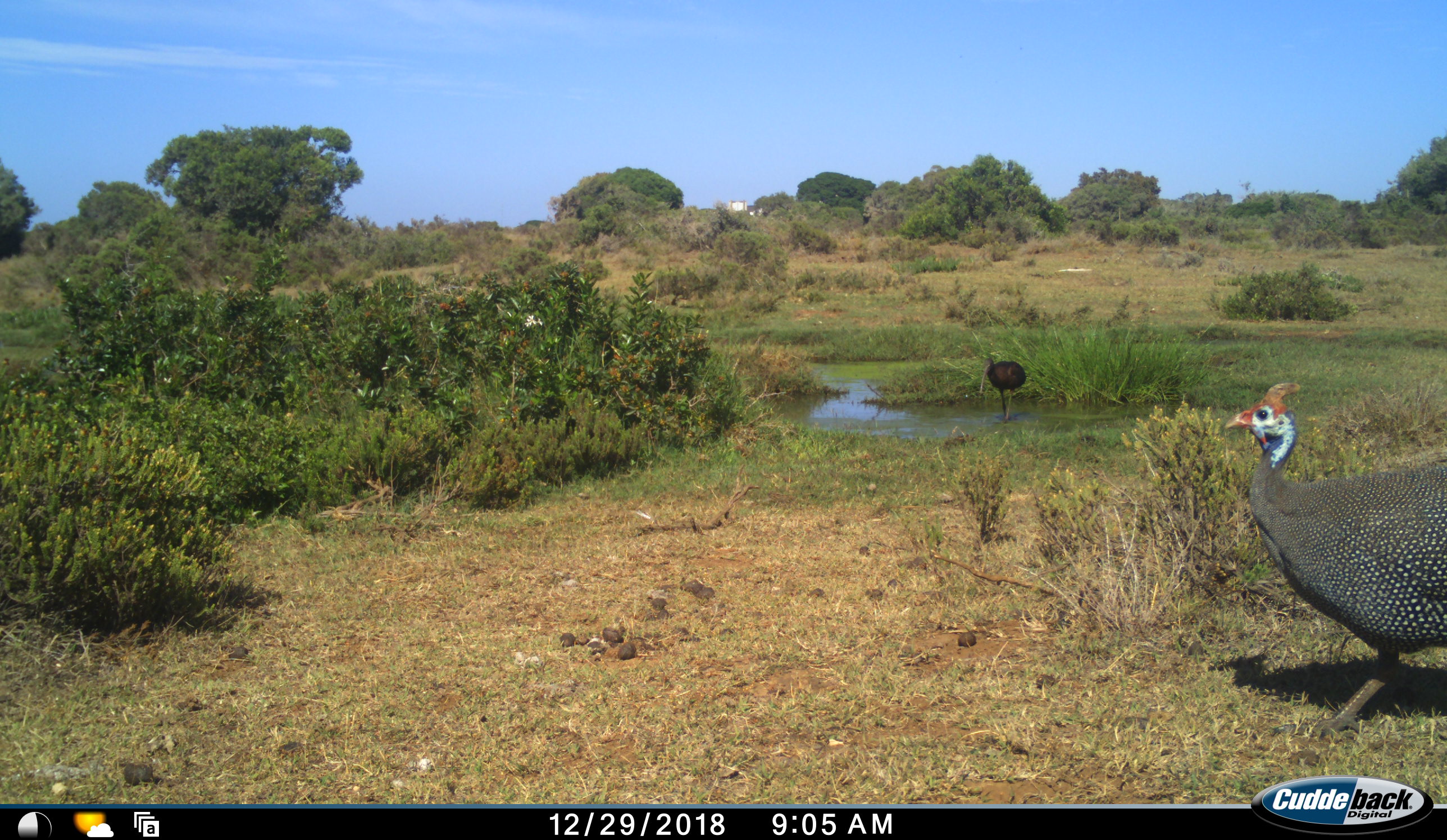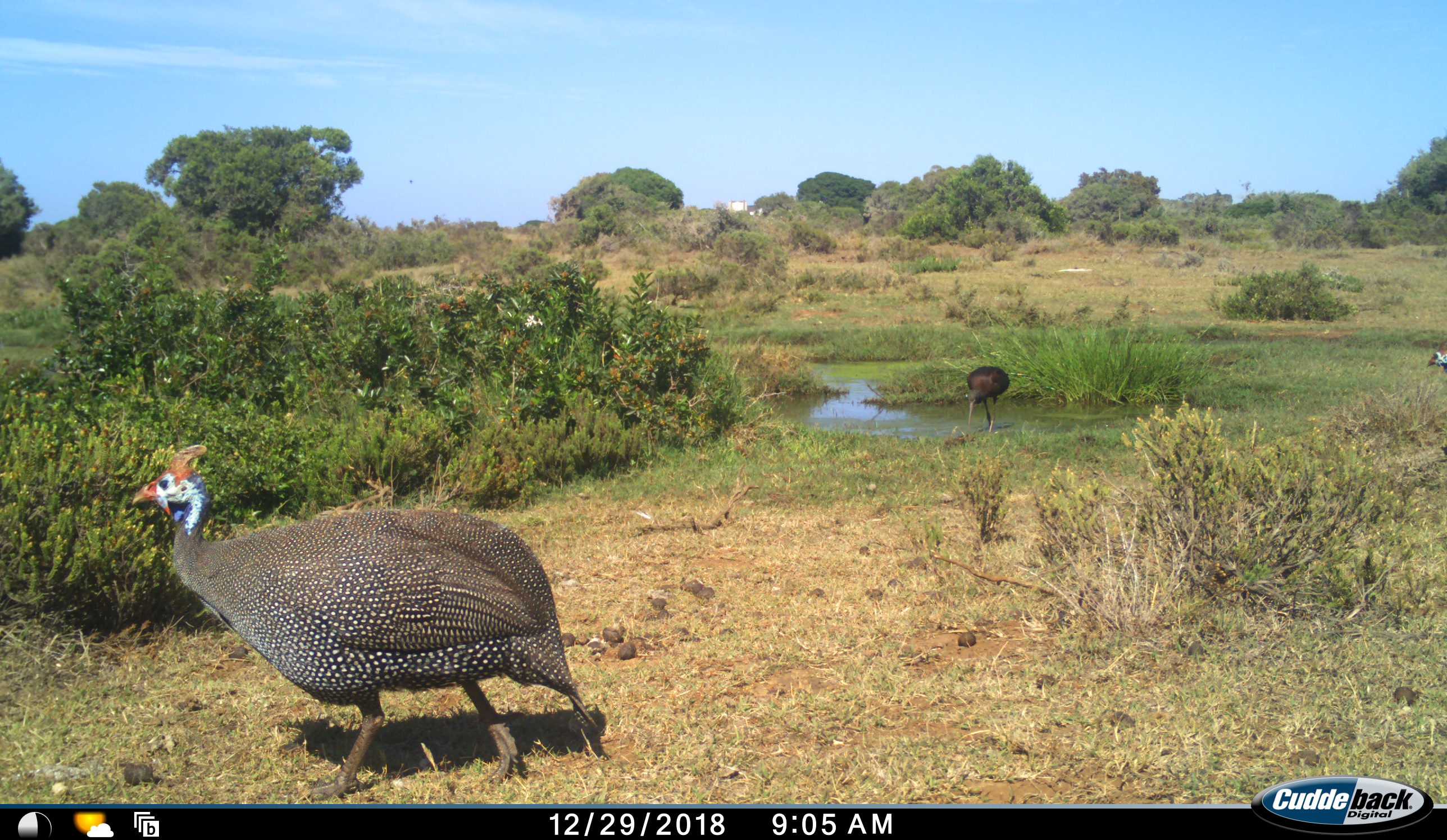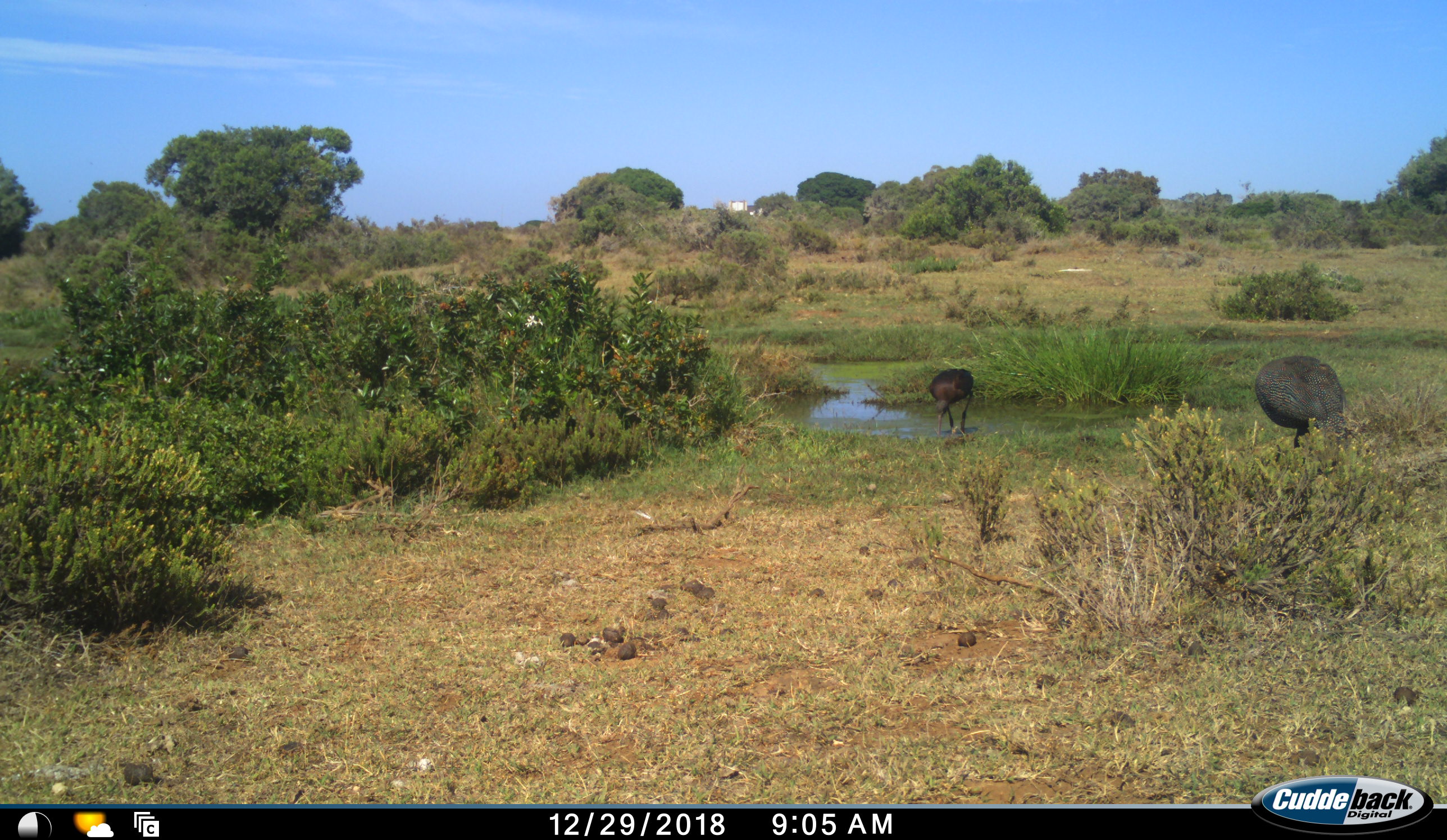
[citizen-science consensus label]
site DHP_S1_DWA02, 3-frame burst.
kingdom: Animalia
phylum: Chordata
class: Aves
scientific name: Aves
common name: bird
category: birdother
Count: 2.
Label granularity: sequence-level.